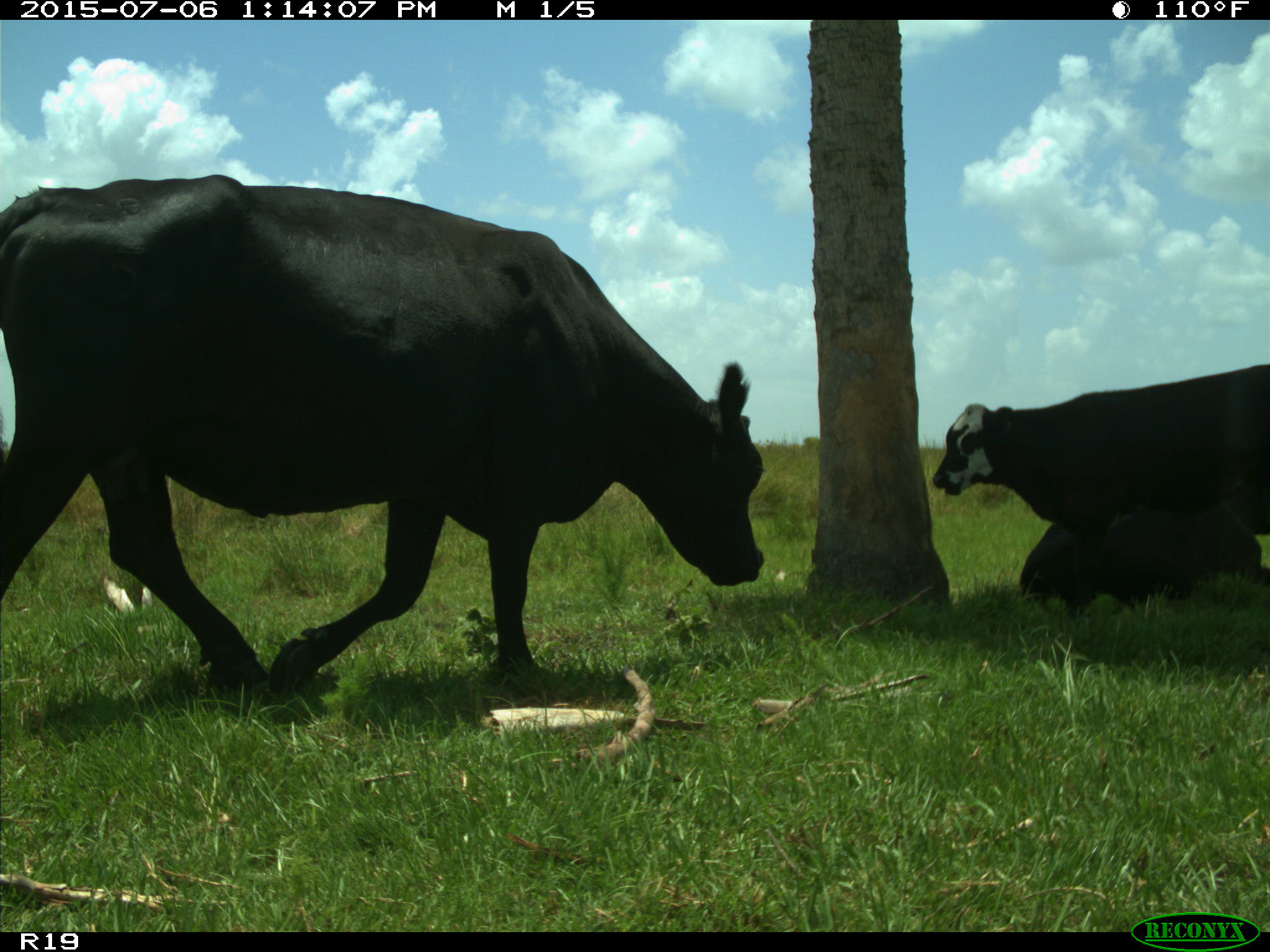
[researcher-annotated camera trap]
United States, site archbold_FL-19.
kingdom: Animalia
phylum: Chordata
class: Mammalia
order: Artiodactyla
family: Bovidae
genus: Bos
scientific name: Bos taurus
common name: domestic cow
Bos taurus (domestic cow).